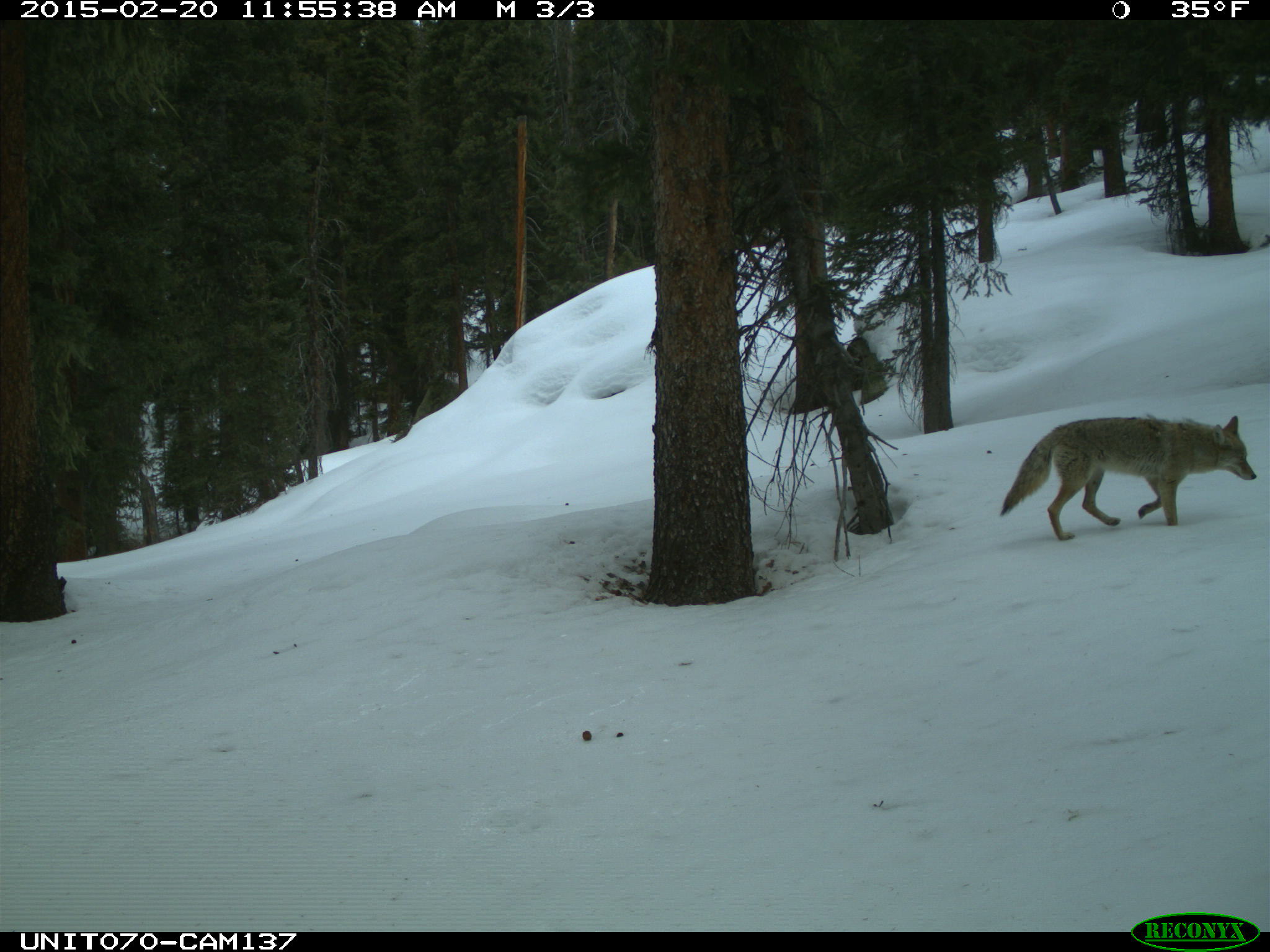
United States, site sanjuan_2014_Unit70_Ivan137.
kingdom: Animalia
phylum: Chordata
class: Mammalia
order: Carnivora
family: Canidae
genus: Canis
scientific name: Canis latrans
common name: coyote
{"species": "Canis latrans (coyote)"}